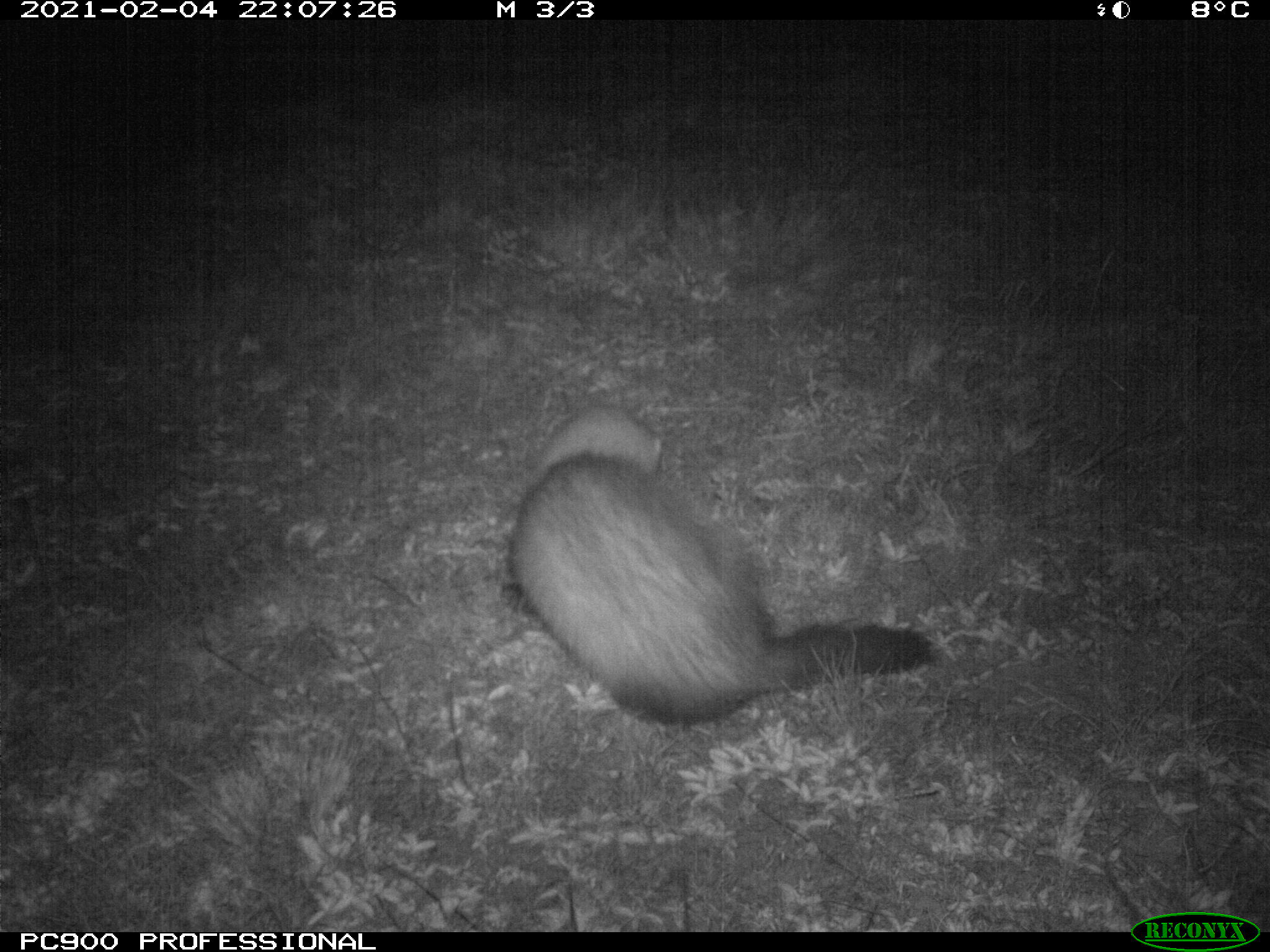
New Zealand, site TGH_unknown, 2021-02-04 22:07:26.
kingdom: Animalia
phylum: Chordata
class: Mammalia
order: Carnivora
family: Mustelidae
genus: Mustela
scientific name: Mustela furo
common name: ferret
Ferret (Mustela furo).